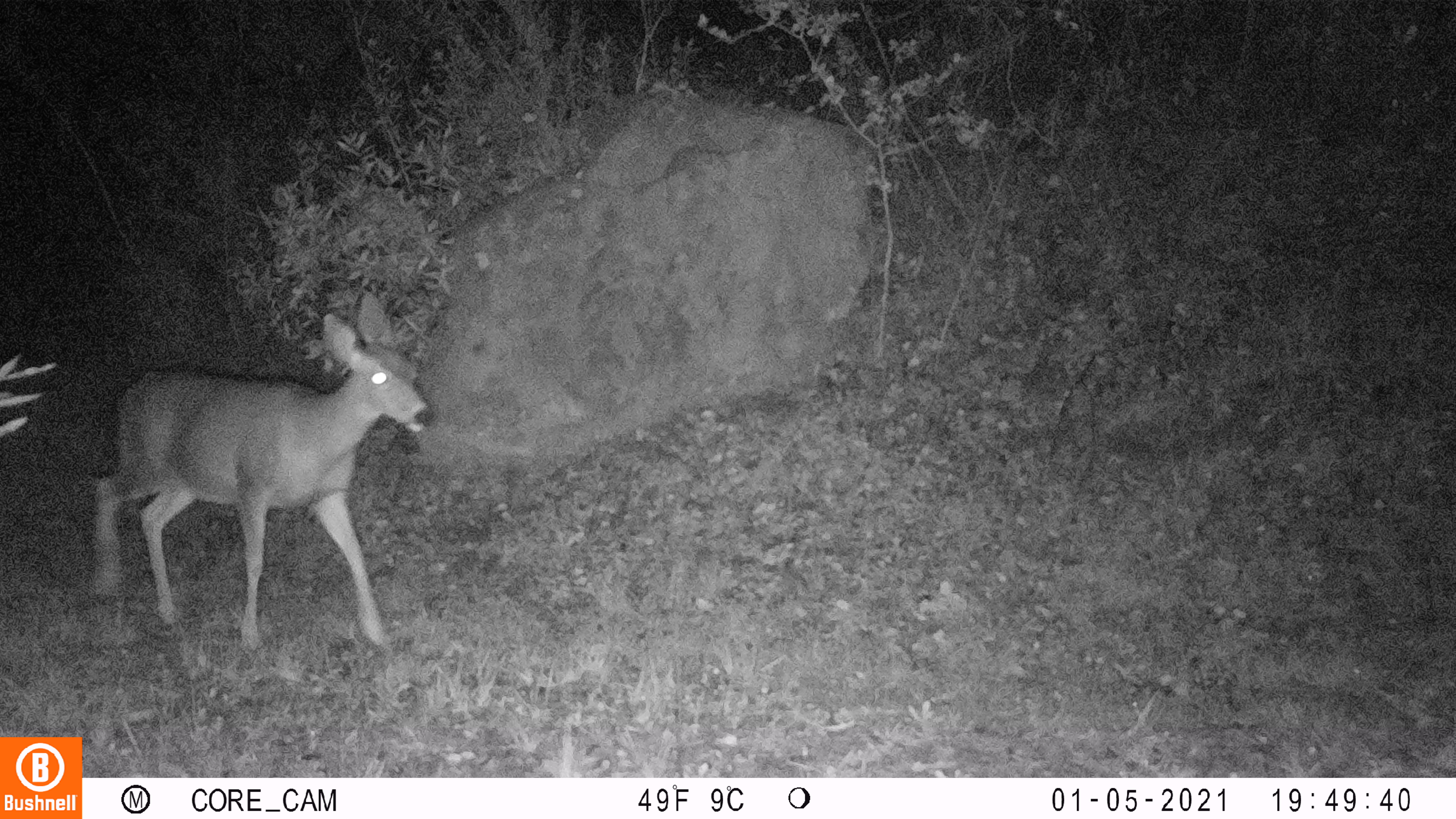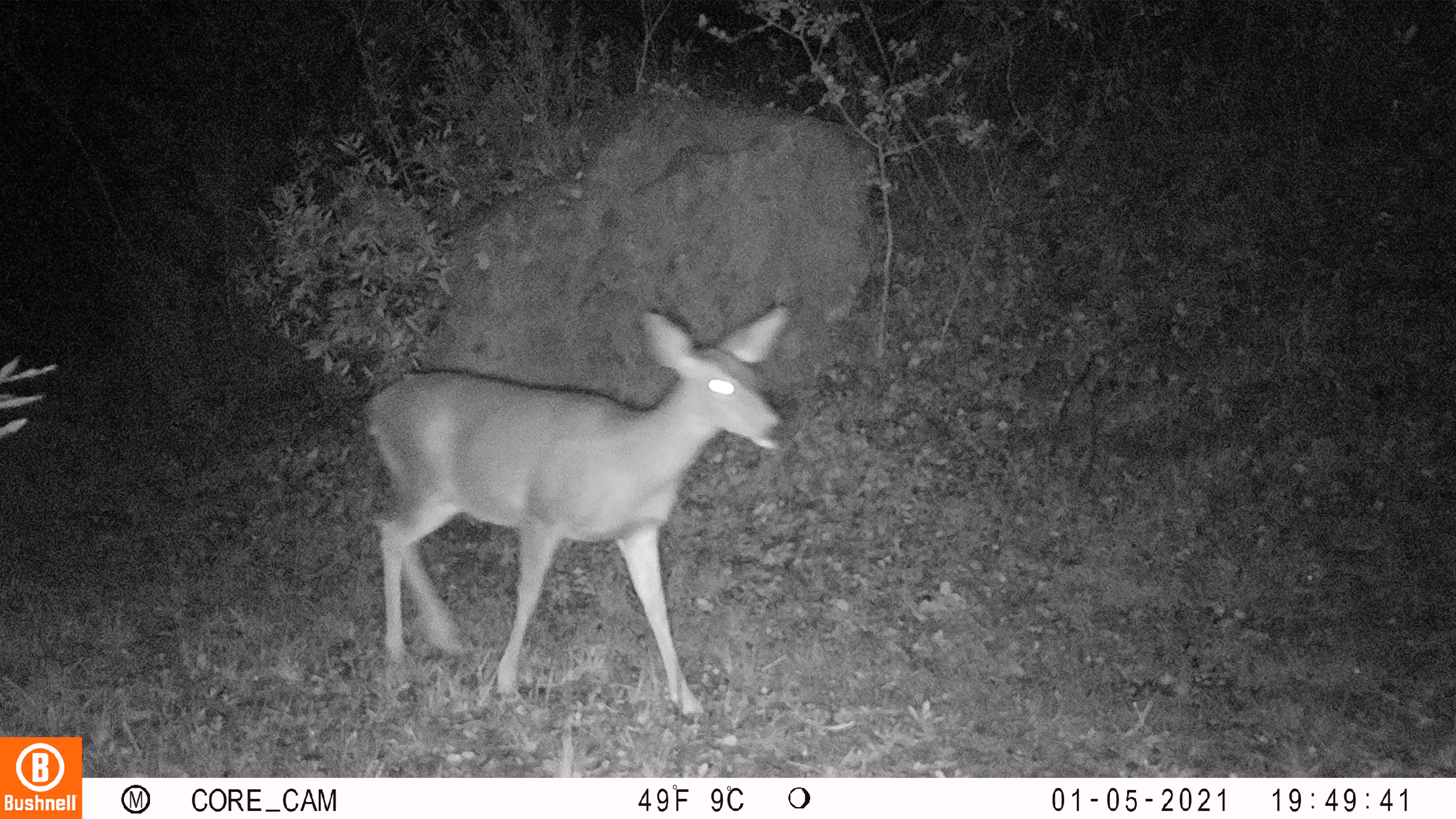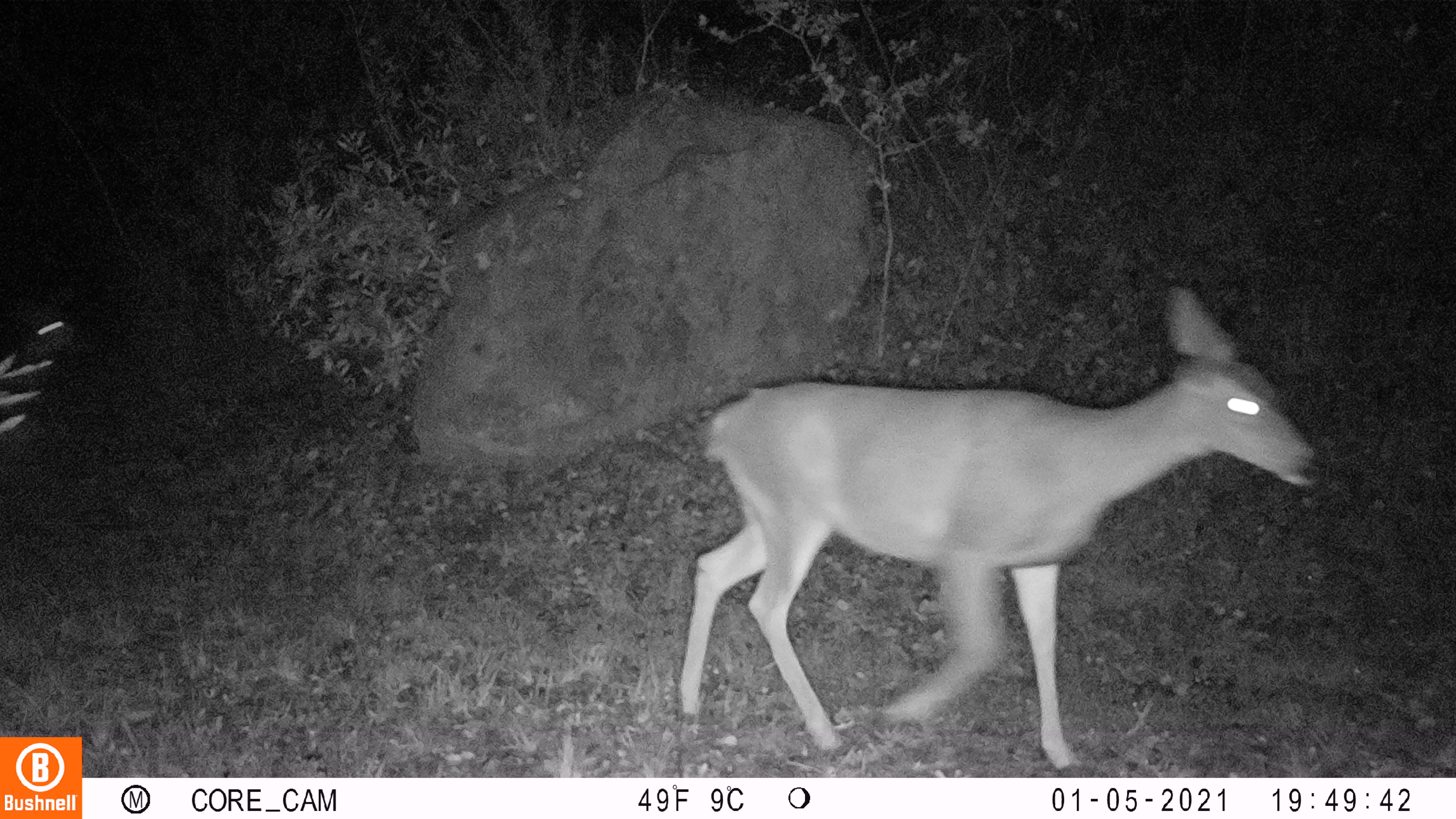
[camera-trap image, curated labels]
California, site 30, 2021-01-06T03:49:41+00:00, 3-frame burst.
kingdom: Animalia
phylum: Chordata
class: Mammalia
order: Artiodactyla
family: Cervidae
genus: Odocoileus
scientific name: Odocoileus hemionus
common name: mule deer